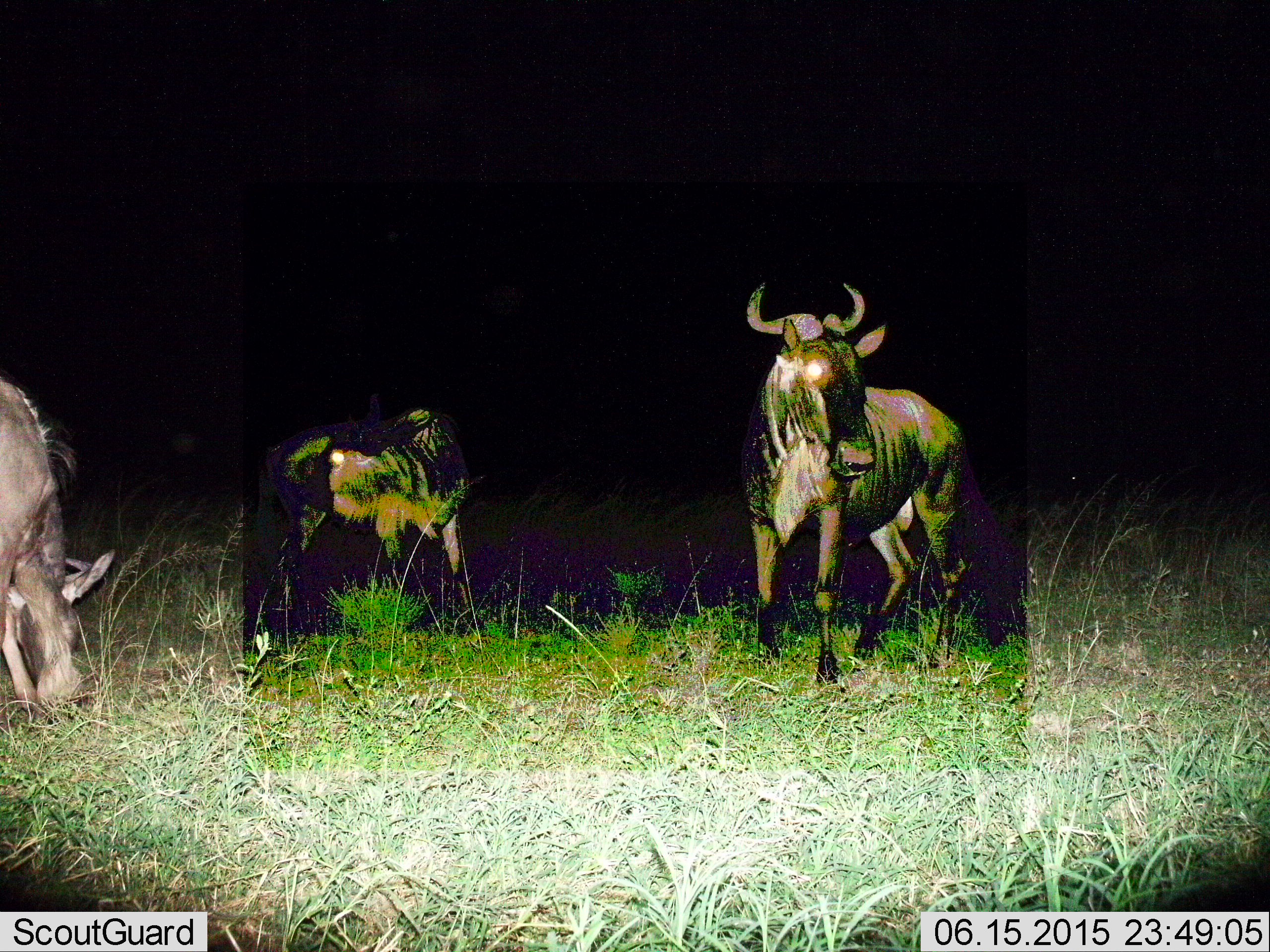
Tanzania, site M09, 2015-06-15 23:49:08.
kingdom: Animalia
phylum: Chordata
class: Mammalia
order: Artiodactyla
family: Bovidae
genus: Connochaetes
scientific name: Connochaetes taurinus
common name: blue wildebeest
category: wildebeest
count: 3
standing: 80%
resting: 10%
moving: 10%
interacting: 0%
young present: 0%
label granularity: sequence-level